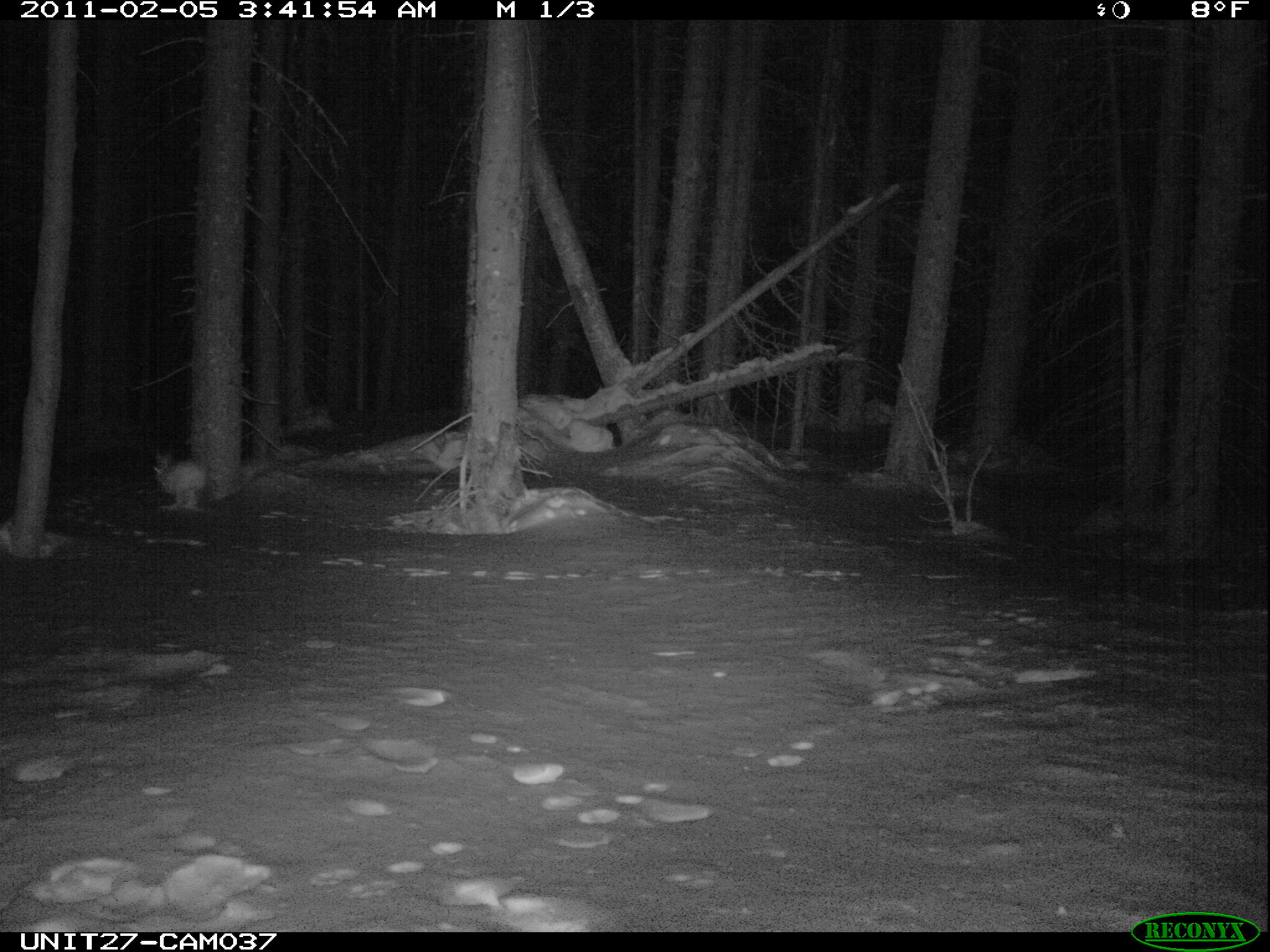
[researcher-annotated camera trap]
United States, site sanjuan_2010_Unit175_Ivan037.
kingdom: Animalia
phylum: Chordata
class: Mammalia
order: Lagomorpha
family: Leporidae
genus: Lepus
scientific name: Lepus americanus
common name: snowshoe hare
Lepus americanus (snowshoe hare).